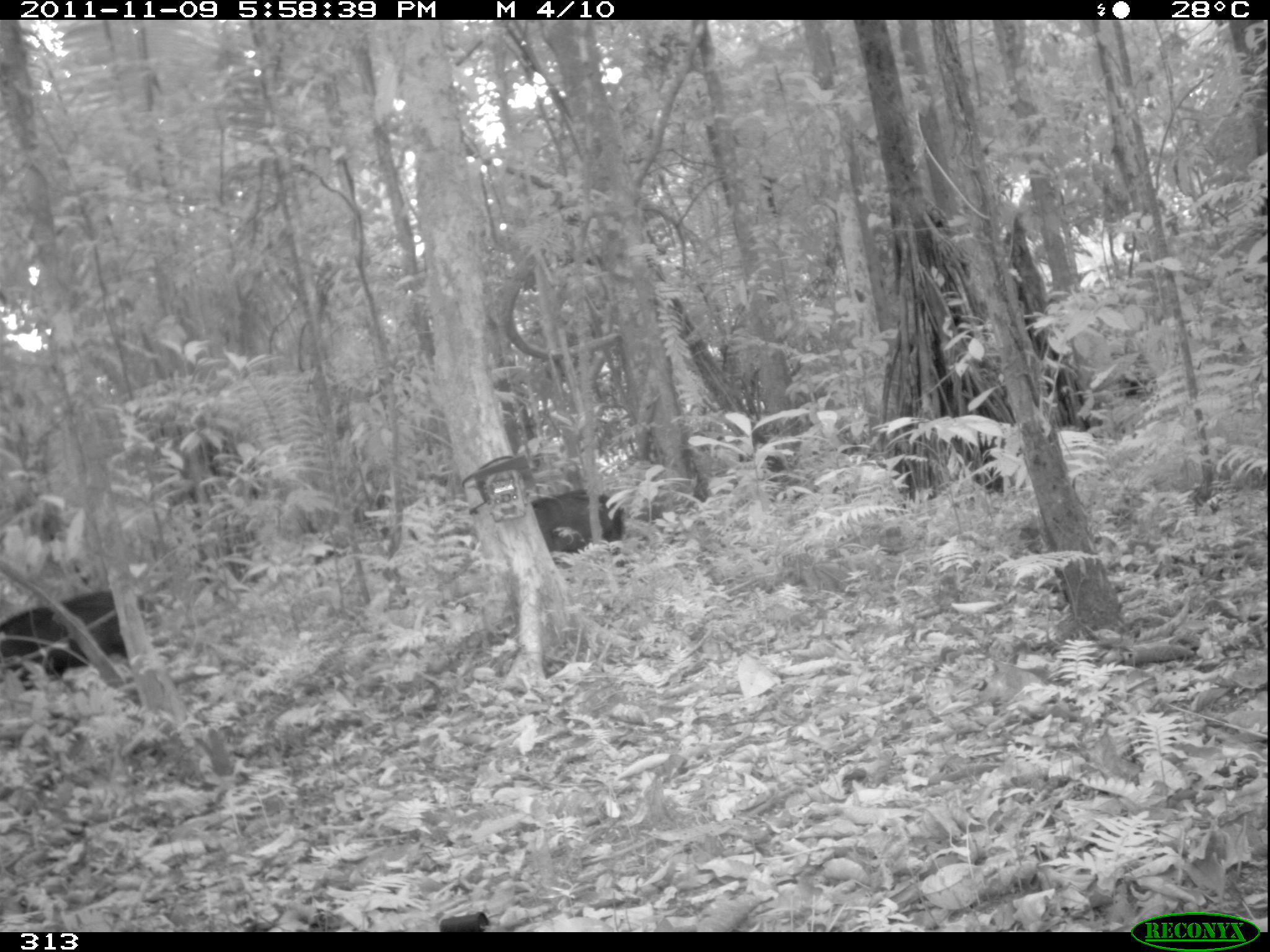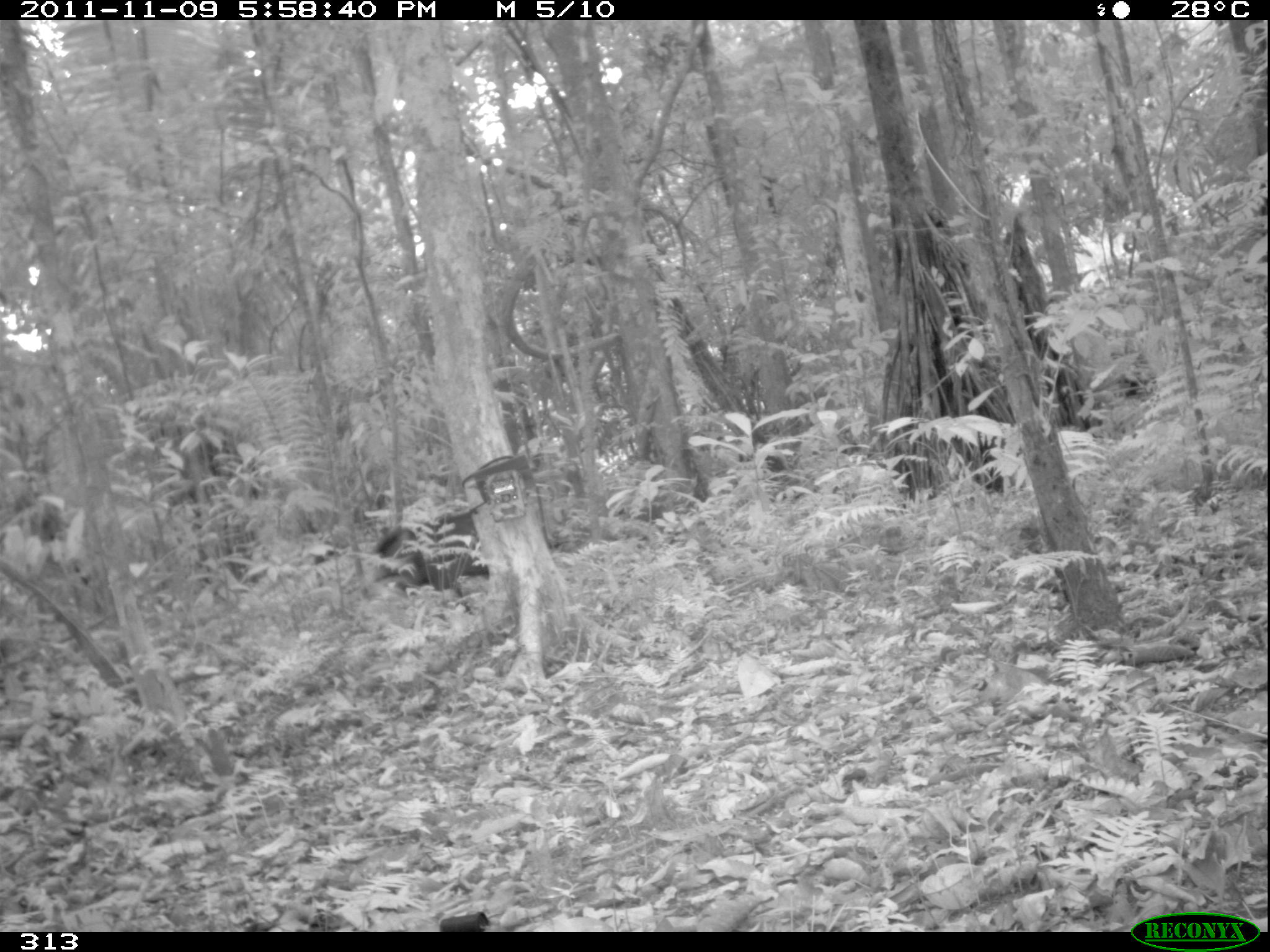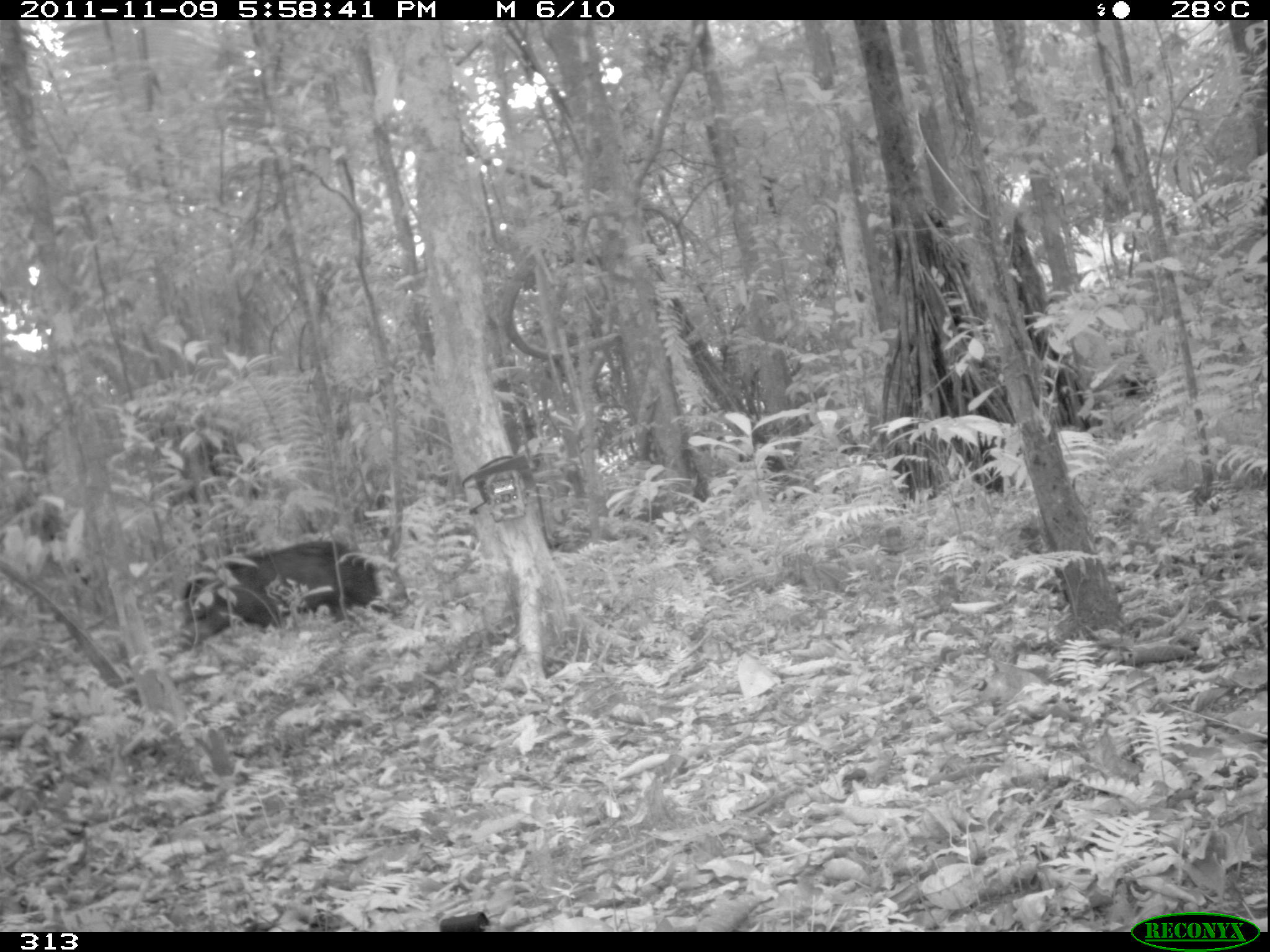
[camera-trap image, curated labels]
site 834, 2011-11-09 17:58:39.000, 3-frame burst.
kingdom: Animalia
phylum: Chordata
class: Mammalia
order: Artiodactyla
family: Tayassuidae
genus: Tayassu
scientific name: Tayassu pecari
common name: white-lipped peccary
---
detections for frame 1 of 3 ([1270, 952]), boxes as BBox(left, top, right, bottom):
tayassu pecari: BBox(0, 592, 159, 688); BBox(531, 487, 626, 565)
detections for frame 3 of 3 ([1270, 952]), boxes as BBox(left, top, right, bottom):
tayassu pecari: BBox(181, 539, 385, 654)